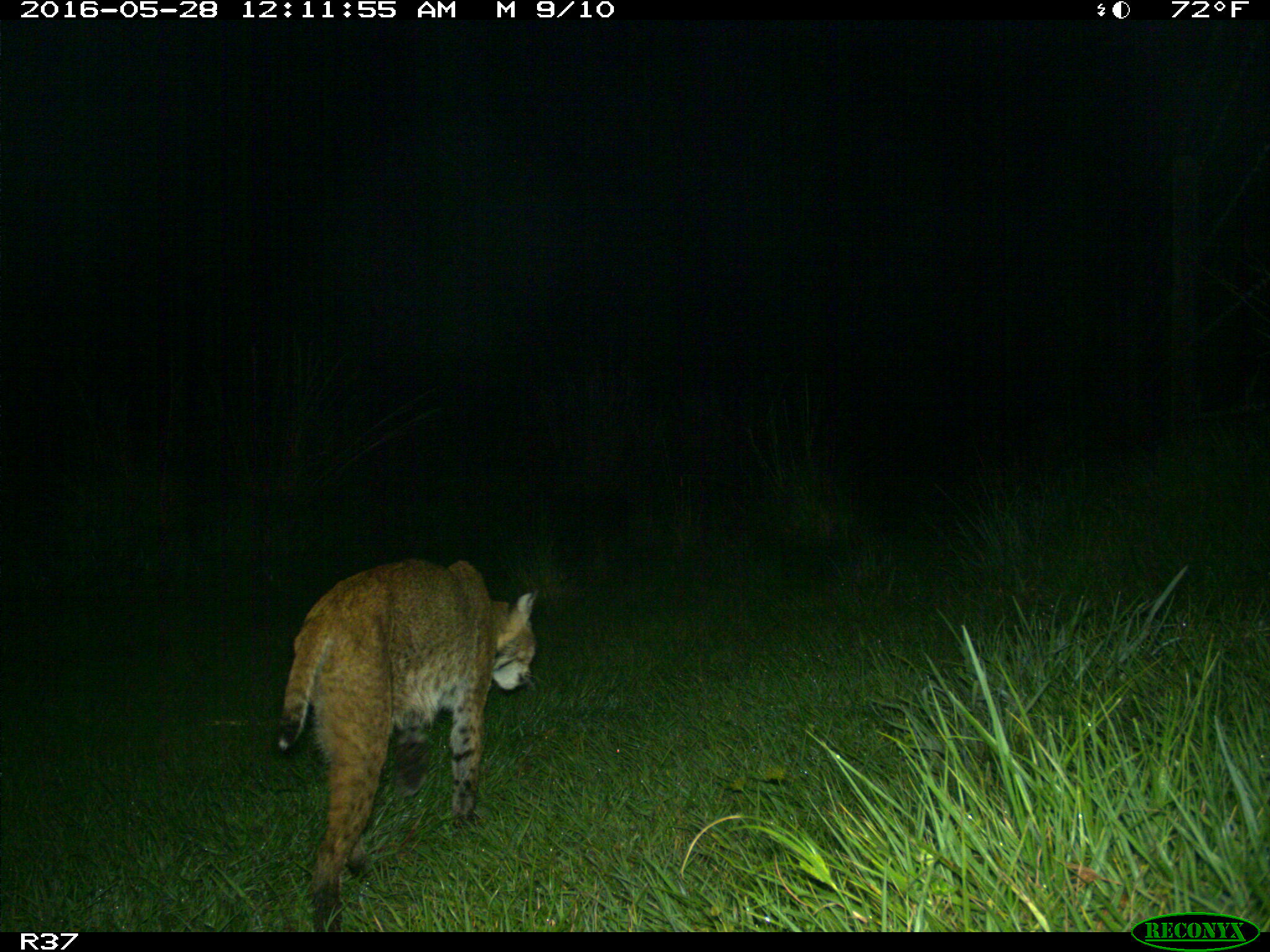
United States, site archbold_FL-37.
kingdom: Animalia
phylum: Chordata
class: Mammalia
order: Carnivora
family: Felidae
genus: Lynx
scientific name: Lynx rufus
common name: bobcat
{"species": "Lynx rufus (bobcat)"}